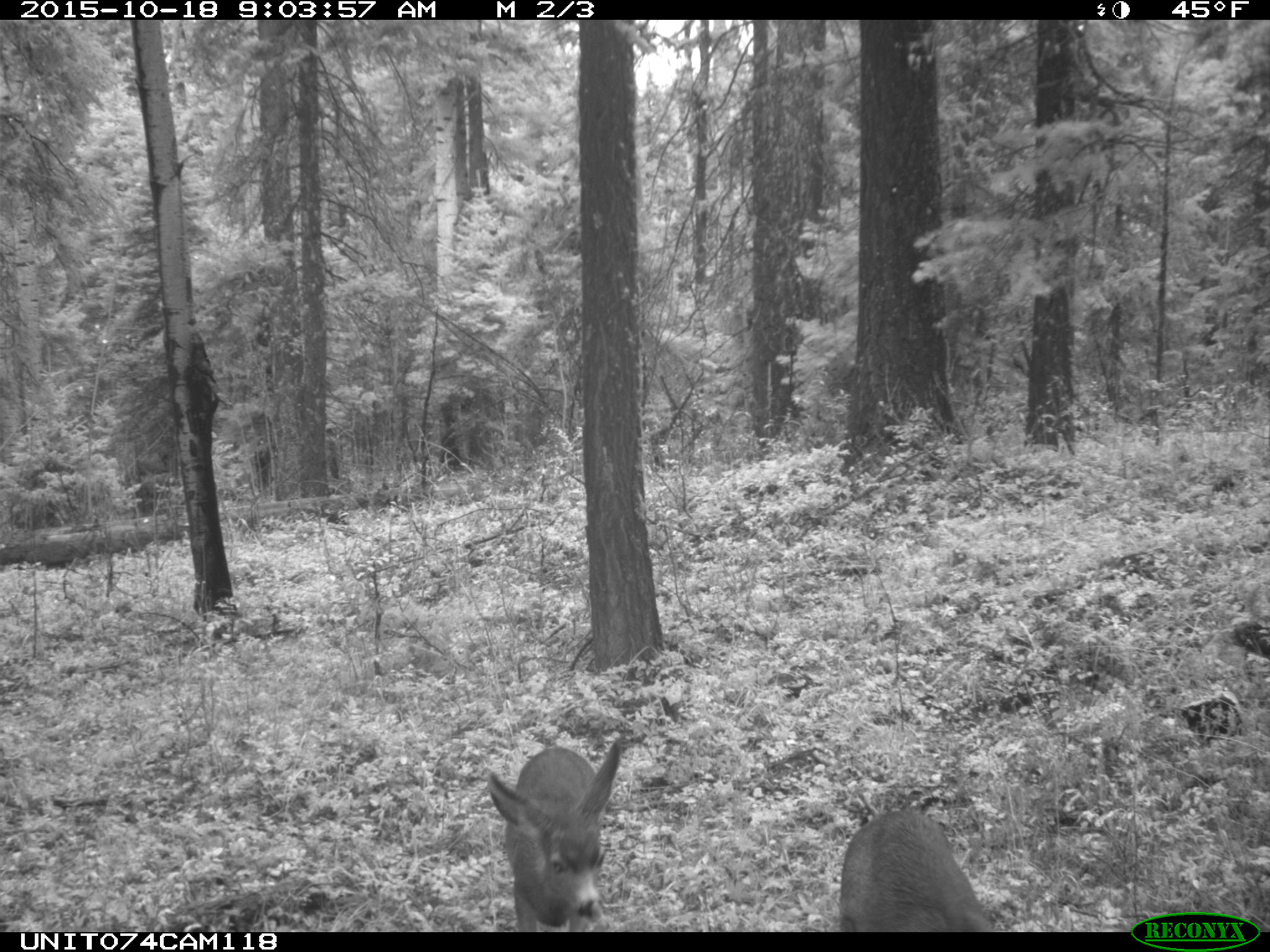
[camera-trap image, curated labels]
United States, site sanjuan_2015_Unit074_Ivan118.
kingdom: Animalia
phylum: Chordata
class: Mammalia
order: Artiodactyla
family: Cervidae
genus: Odocoileus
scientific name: Odocoileus hemionus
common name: mule deer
Odocoileus hemionus (mule deer).